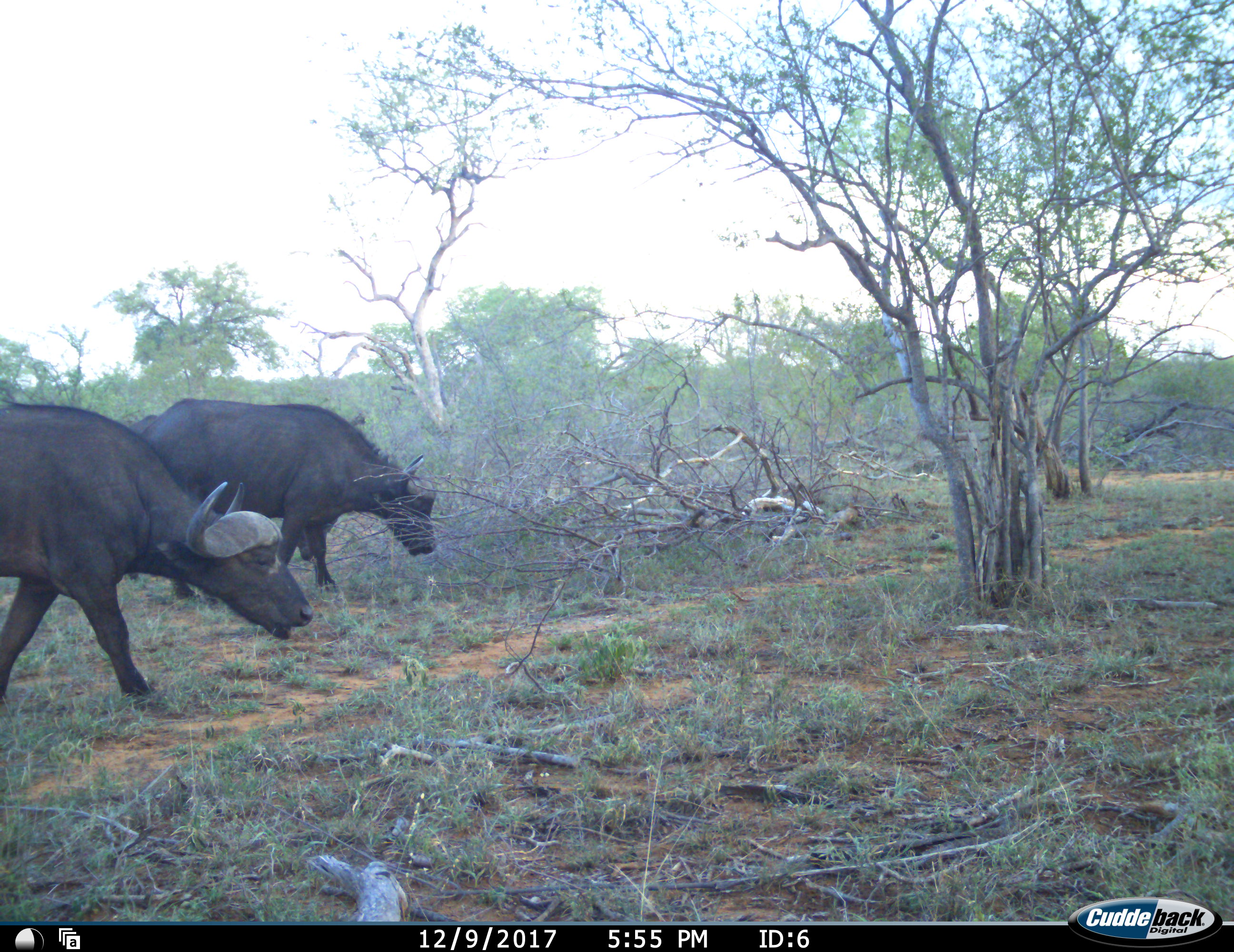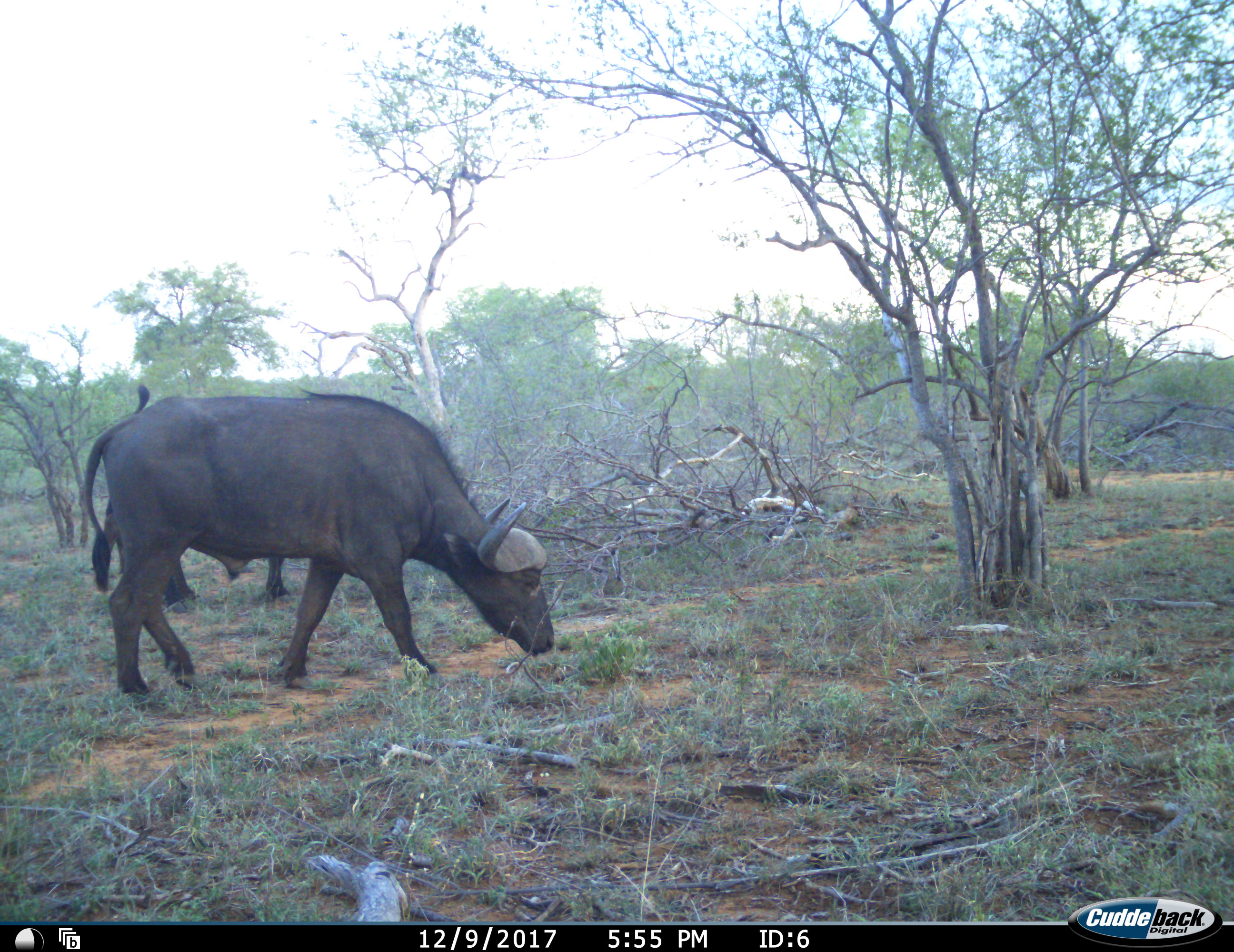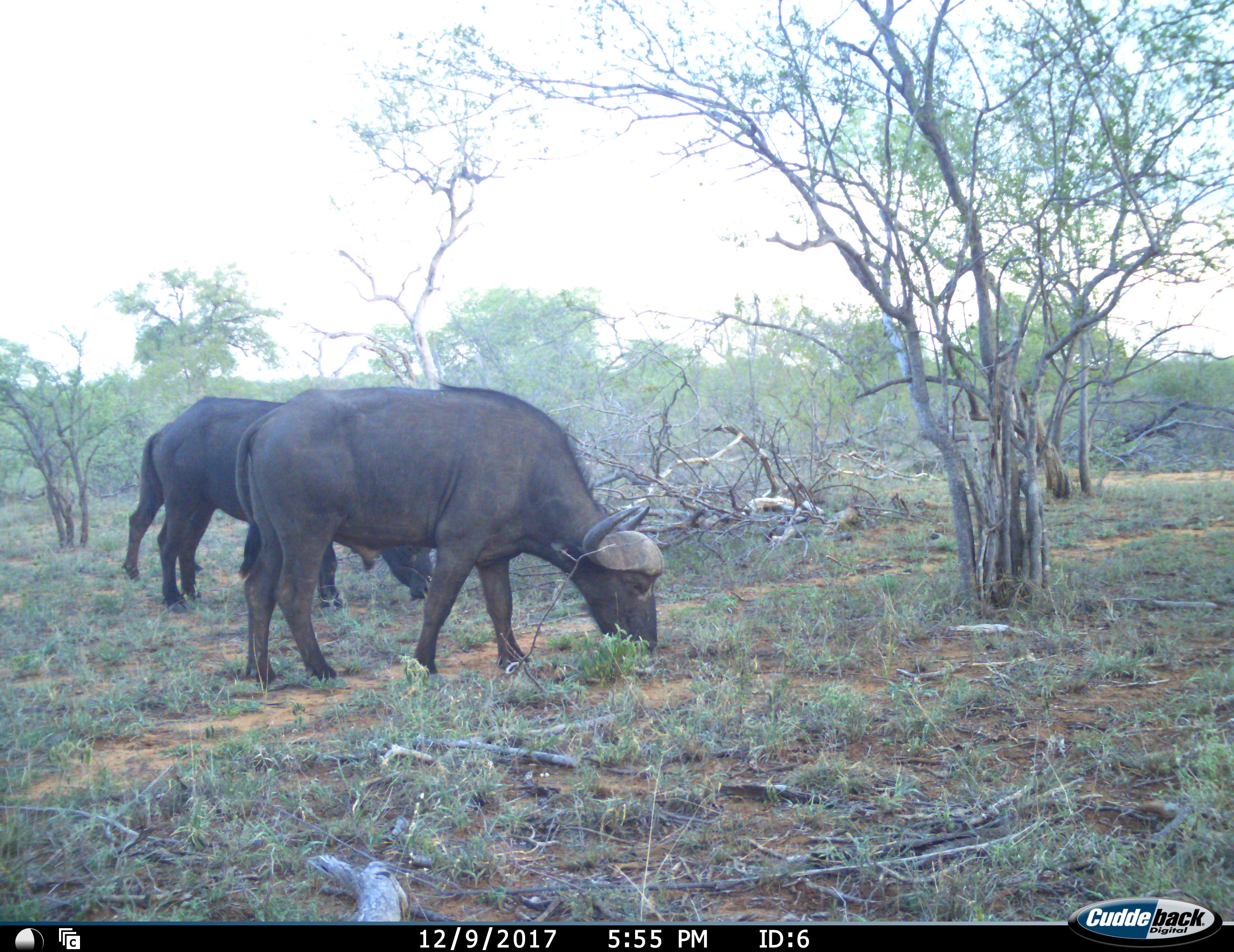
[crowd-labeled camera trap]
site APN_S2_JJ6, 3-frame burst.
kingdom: Animalia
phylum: Chordata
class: Mammalia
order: Artiodactyla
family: Bovidae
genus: Syncerus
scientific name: Syncerus caffer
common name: african buffalo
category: buffalo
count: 3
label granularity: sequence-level